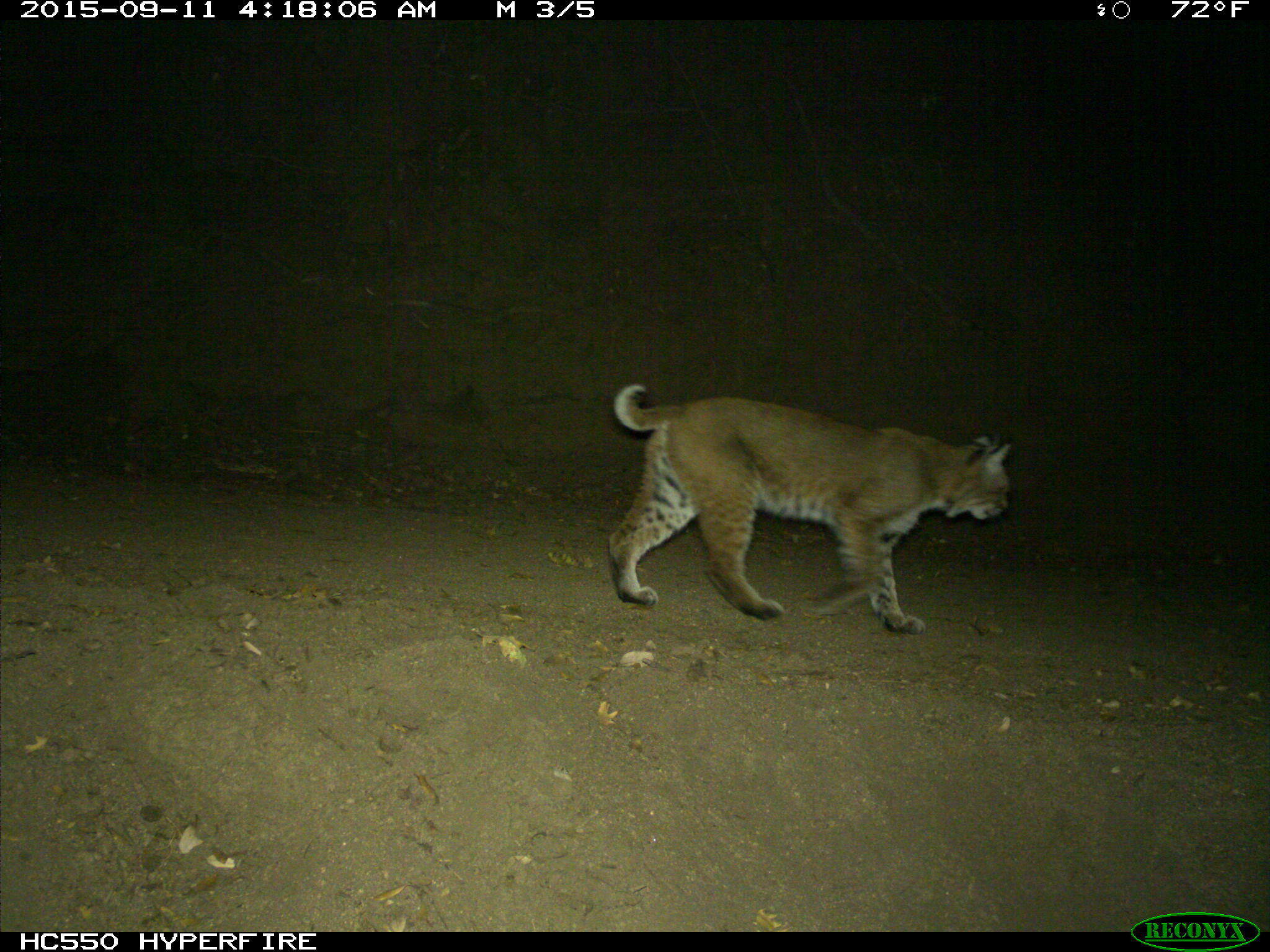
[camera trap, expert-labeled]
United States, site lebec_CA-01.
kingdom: Animalia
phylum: Chordata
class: Mammalia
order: Carnivora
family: Felidae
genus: Lynx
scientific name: Lynx rufus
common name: bobcat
Lynx rufus (bobcat).